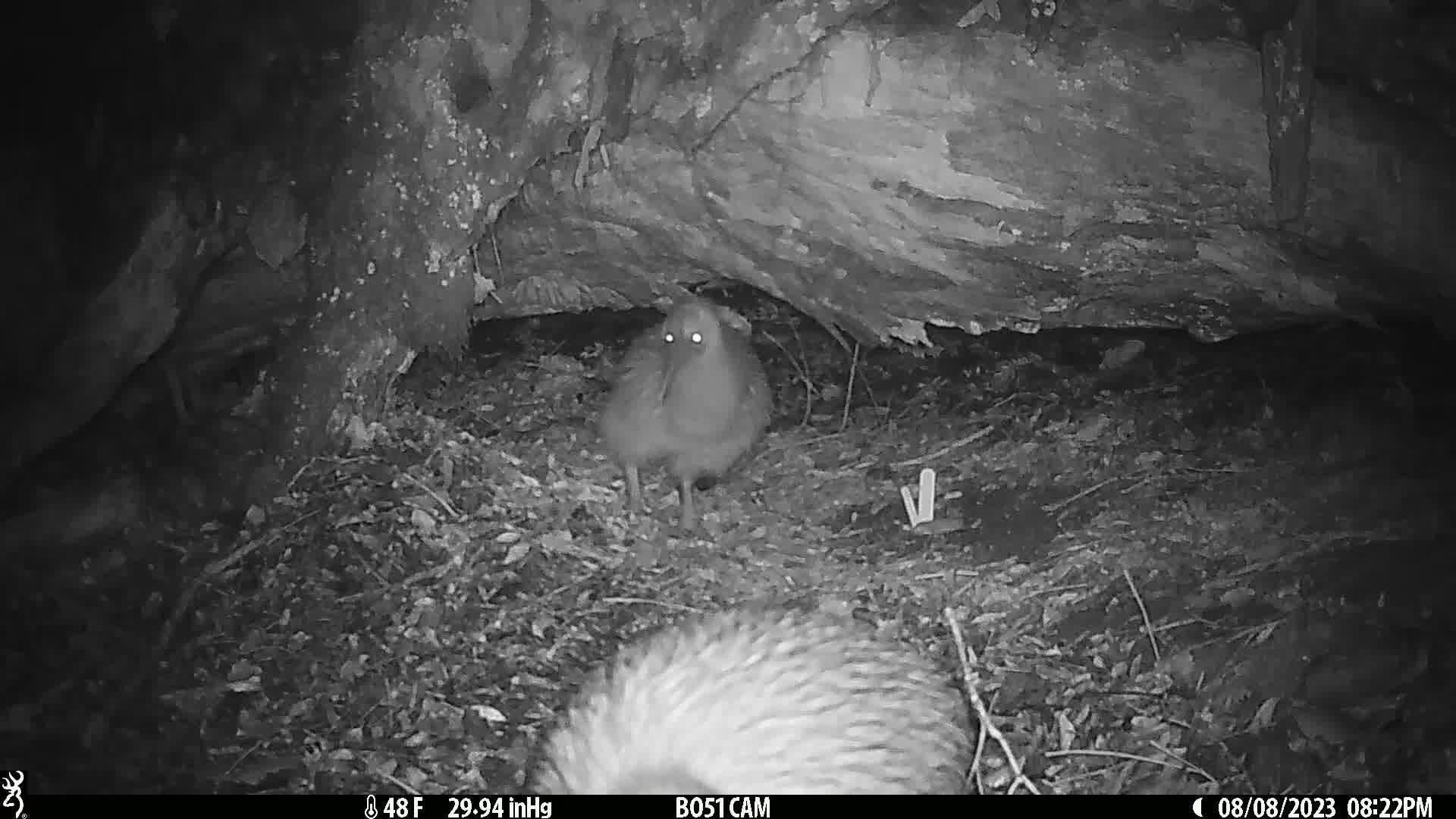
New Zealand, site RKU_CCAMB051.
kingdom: Animalia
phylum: Chordata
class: Aves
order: Apterygiformes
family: Apterygidae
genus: Apteryx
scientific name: Apteryx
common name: kiwi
Kiwi (Apteryx).